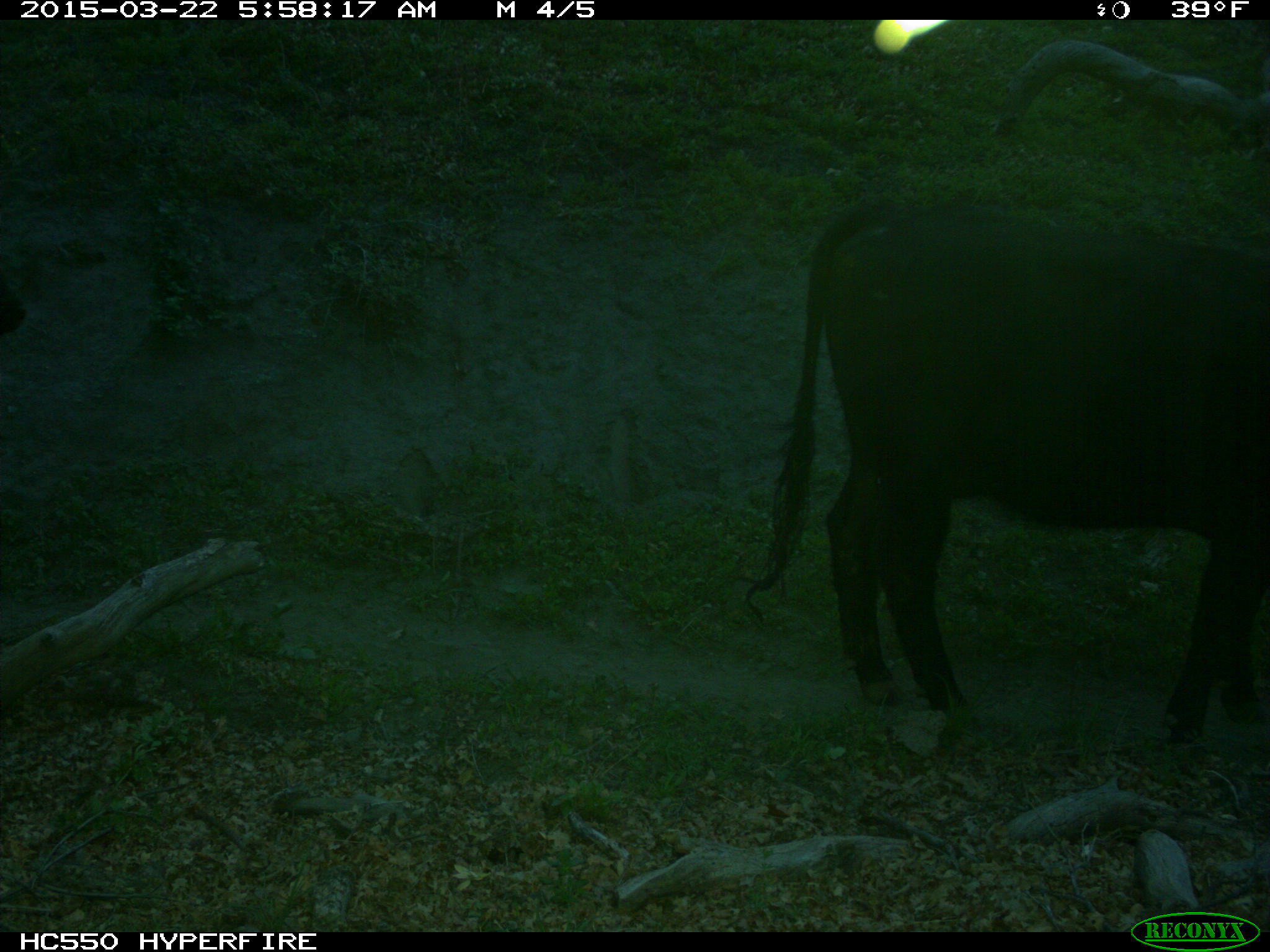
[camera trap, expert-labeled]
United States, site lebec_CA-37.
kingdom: Animalia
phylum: Chordata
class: Mammalia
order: Artiodactyla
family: Bovidae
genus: Bos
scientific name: Bos taurus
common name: domestic cow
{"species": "Bos taurus (domestic cow)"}